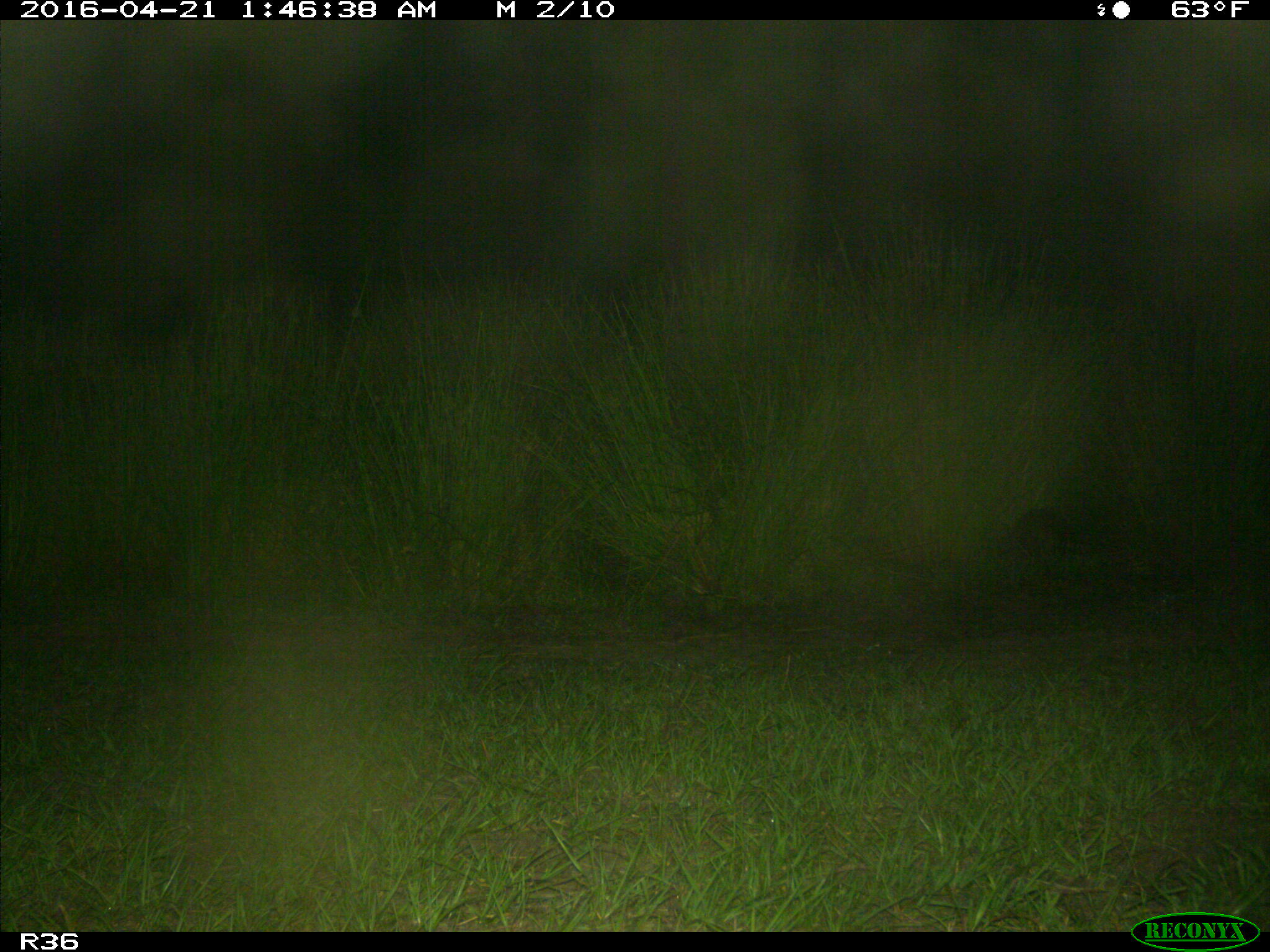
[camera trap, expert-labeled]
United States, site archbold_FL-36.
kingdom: Animalia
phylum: Chordata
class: Mammalia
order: Cingulata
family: Dasypodidae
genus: Dasypus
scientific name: Dasypus novemcinctus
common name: nine-banded armadillo